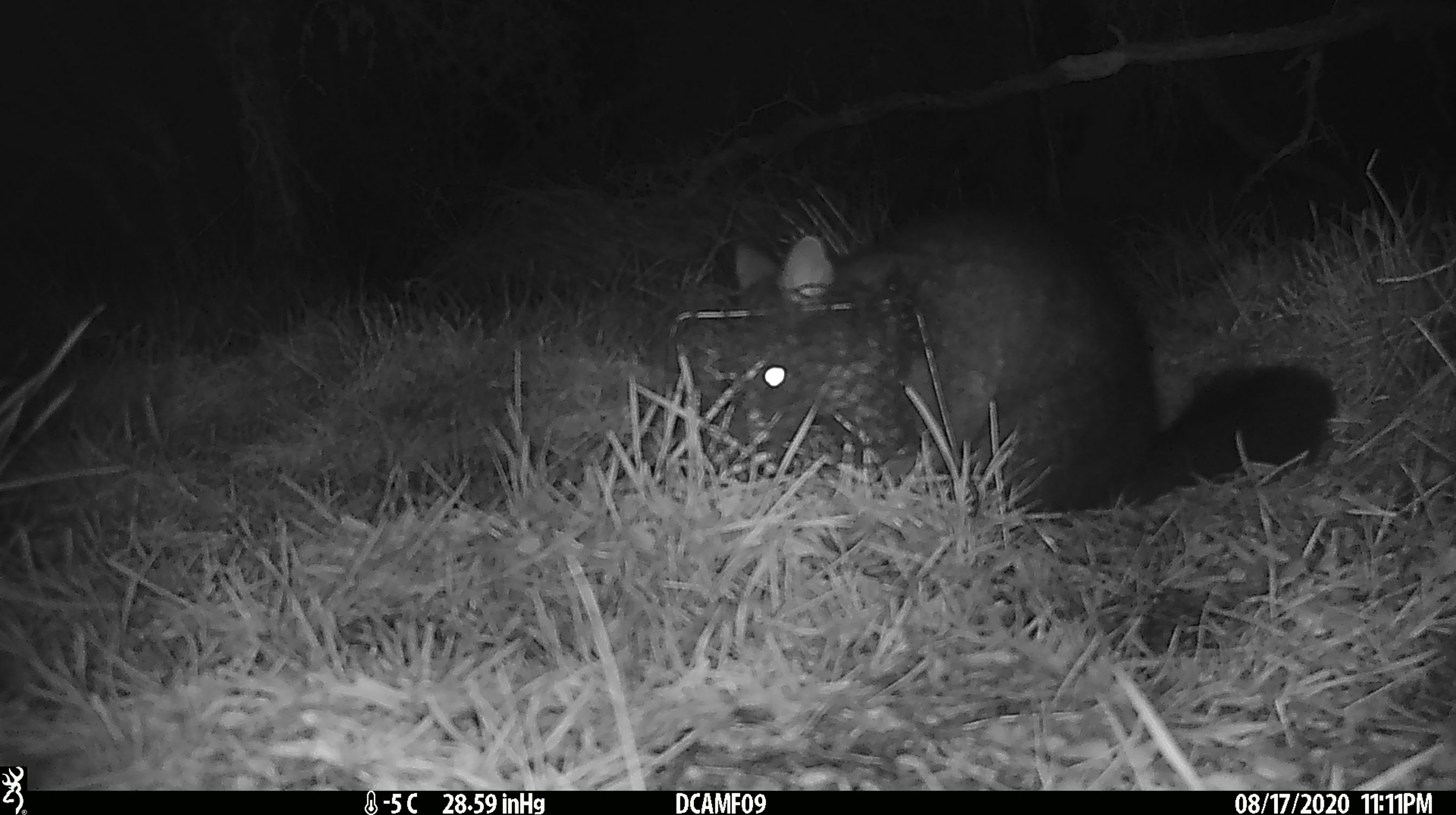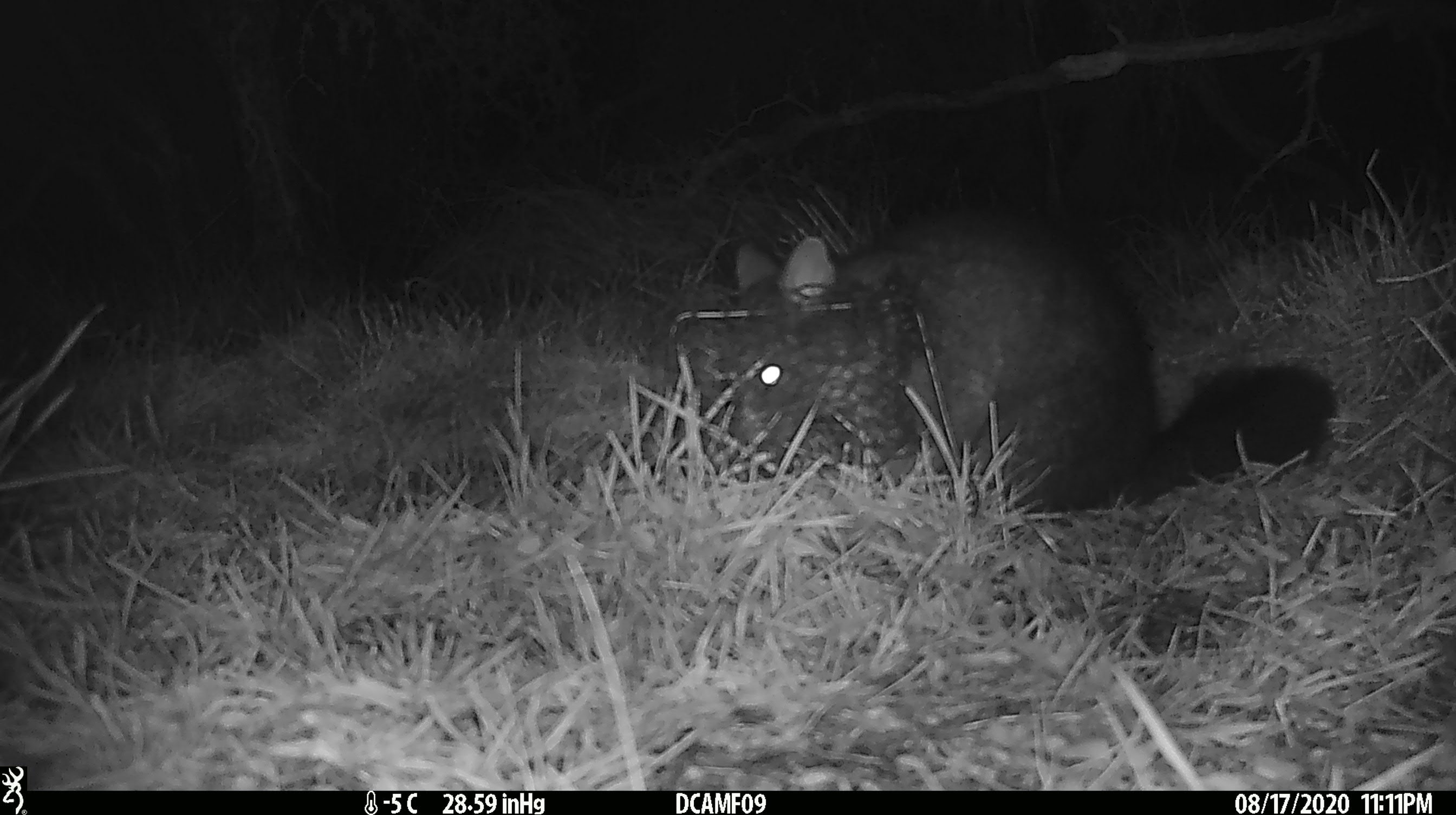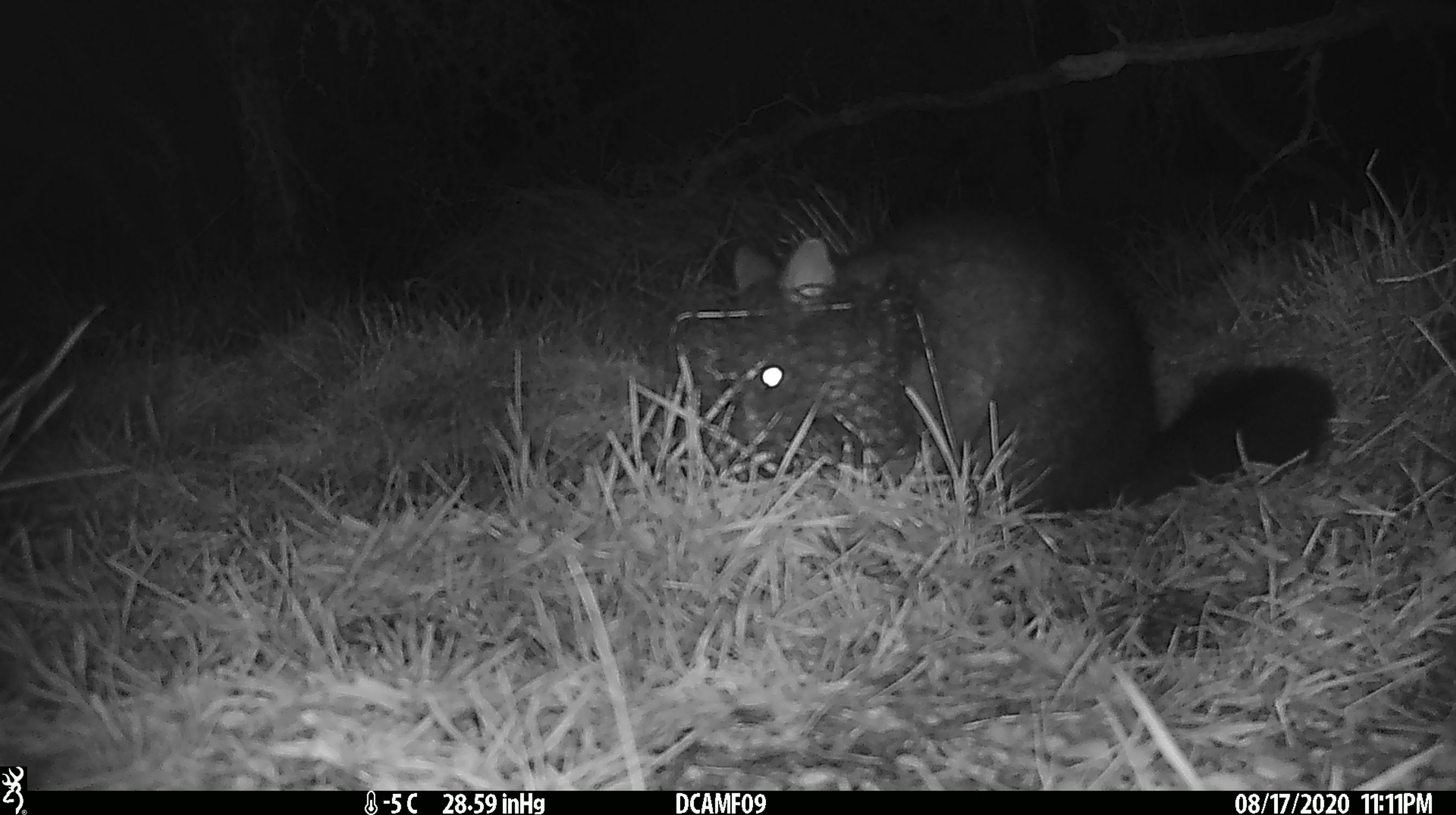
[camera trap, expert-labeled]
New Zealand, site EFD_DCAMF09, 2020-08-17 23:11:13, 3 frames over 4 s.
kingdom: Animalia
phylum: Chordata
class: Mammalia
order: Diprotodontia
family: Phalangeridae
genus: Trichosurus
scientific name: Trichosurus vulpecula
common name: common brushtail possum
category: possum